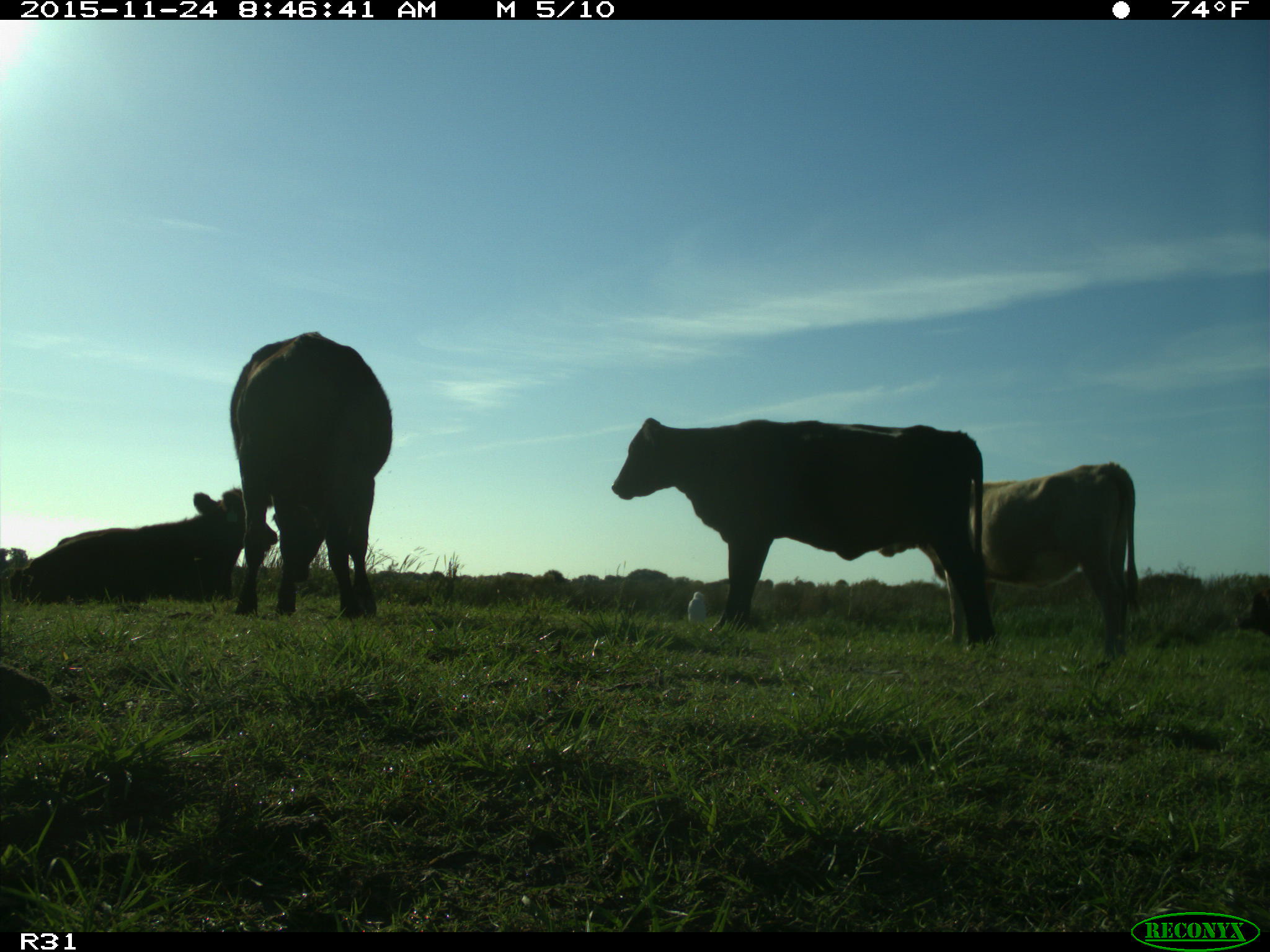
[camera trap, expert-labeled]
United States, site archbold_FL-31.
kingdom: Animalia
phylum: Chordata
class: Mammalia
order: Artiodactyla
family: Bovidae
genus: Bos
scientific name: Bos taurus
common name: domestic cow